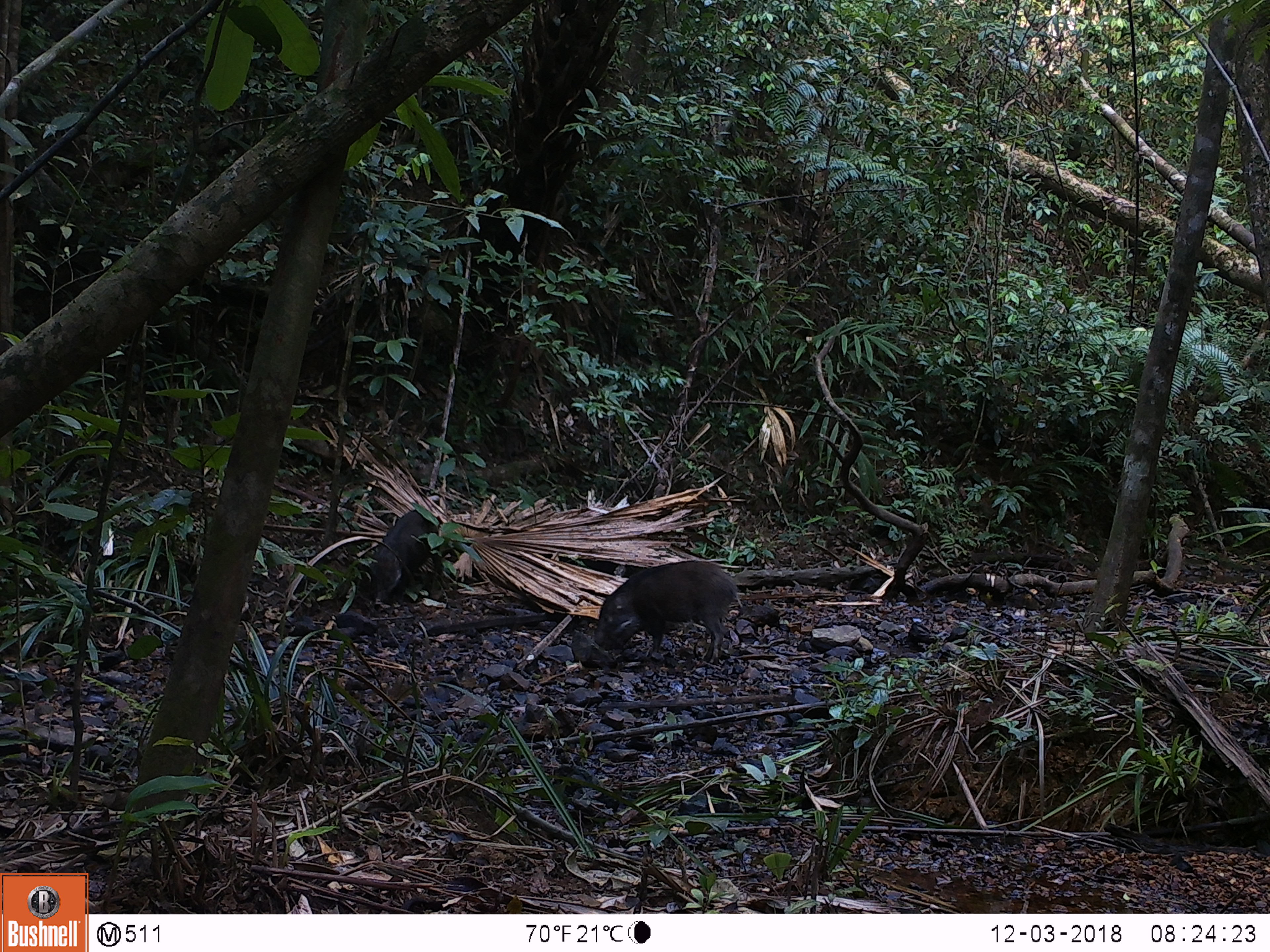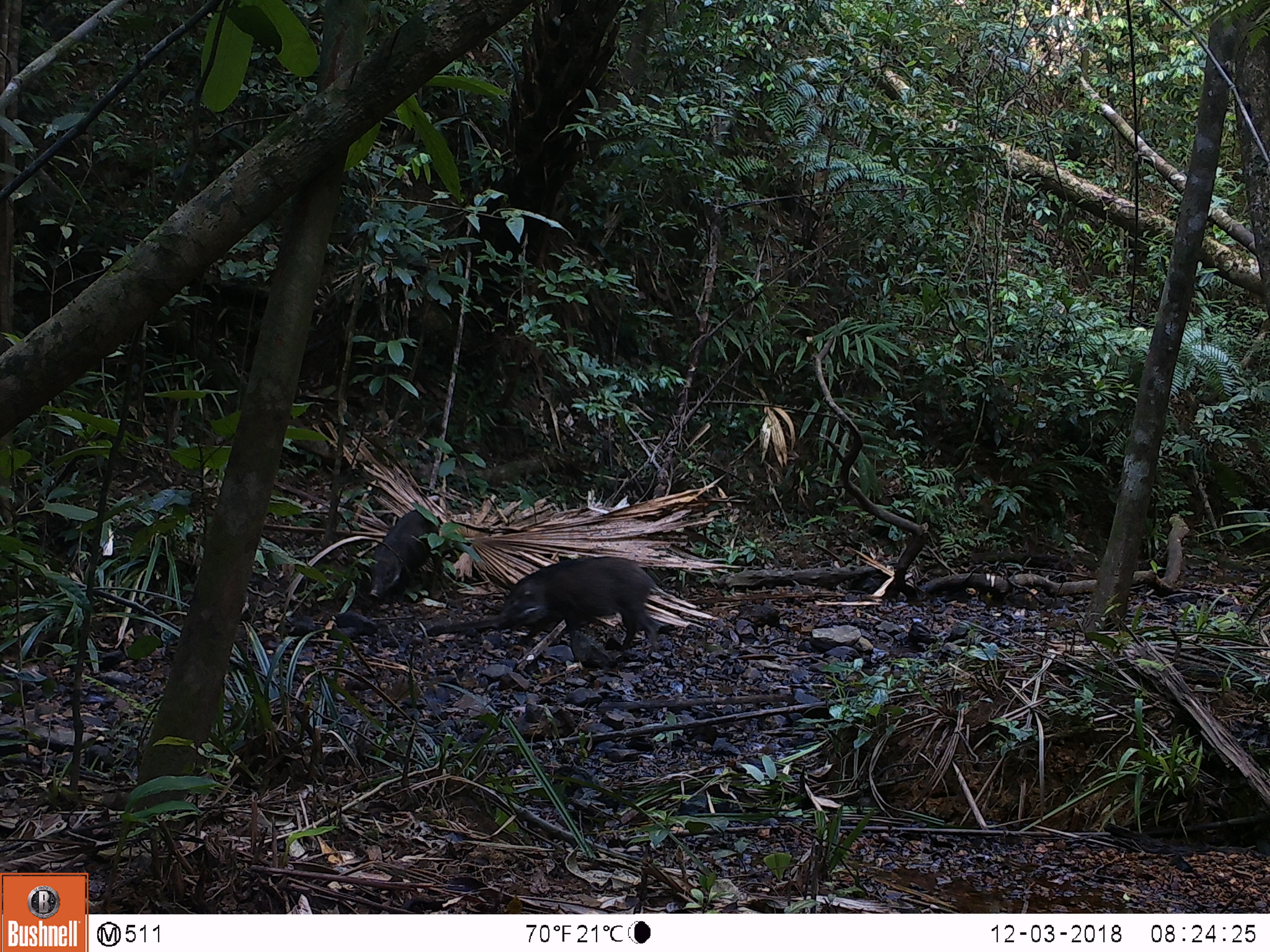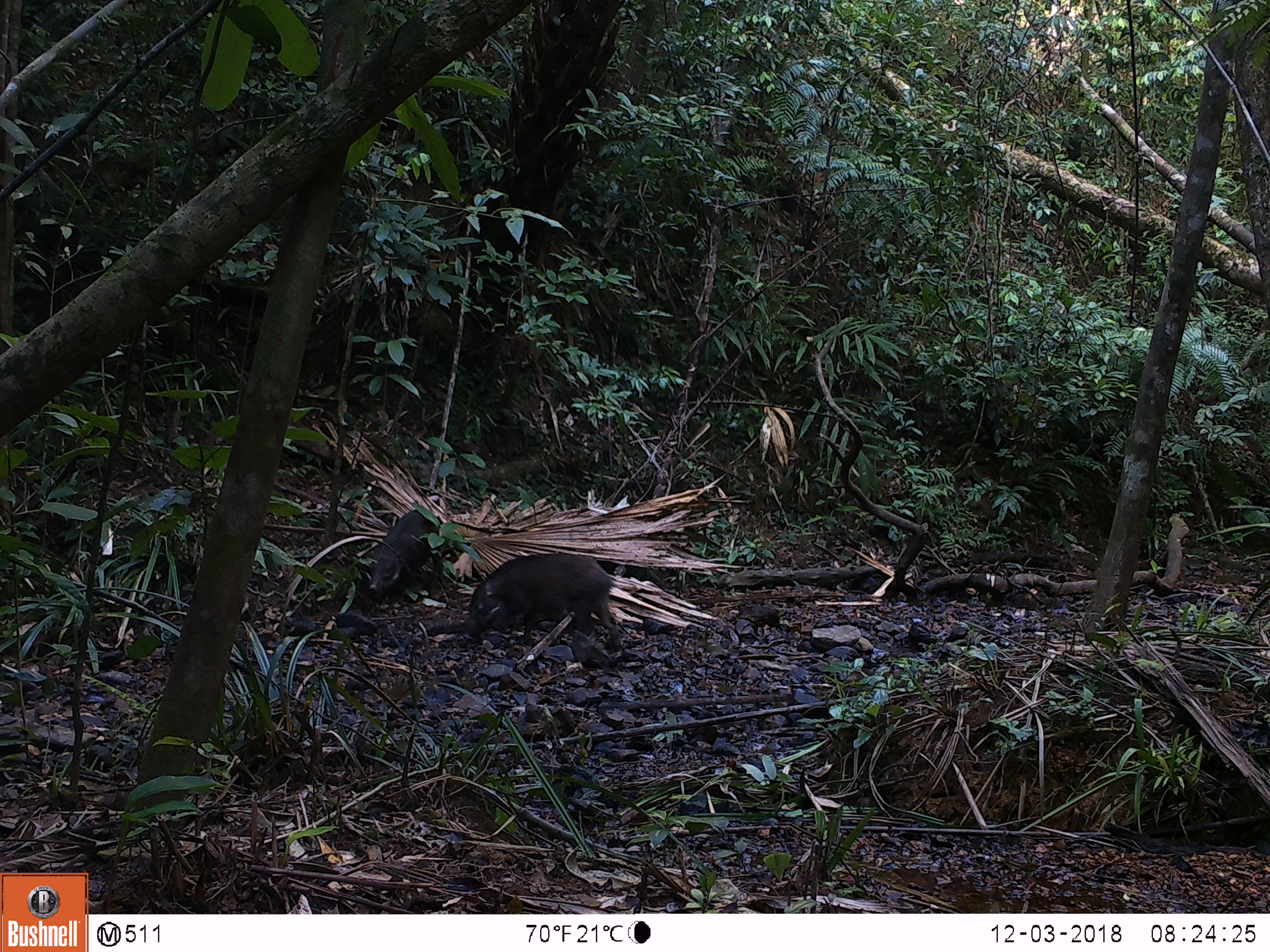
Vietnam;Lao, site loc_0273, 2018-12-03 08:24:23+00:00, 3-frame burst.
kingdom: Animalia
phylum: Chordata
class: Mammalia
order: Artiodactyla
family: Suidae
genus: Sus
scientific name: Sus scrofa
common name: eurasian wild pig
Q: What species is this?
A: Eurasian wild pig (Sus scrofa).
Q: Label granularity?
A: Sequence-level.